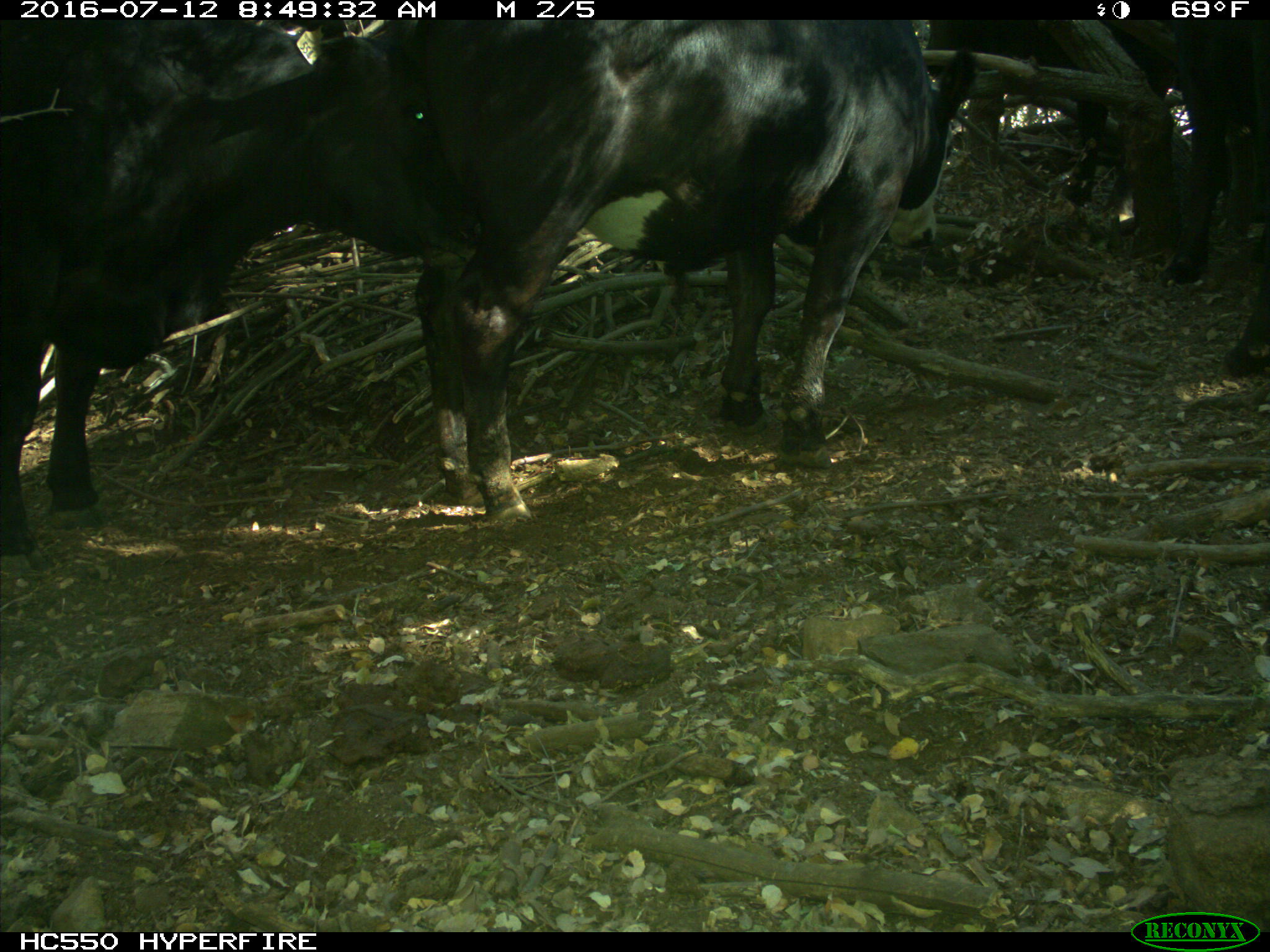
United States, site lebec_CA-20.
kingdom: Animalia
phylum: Chordata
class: Mammalia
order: Artiodactyla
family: Bovidae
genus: Bos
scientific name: Bos taurus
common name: domestic cow